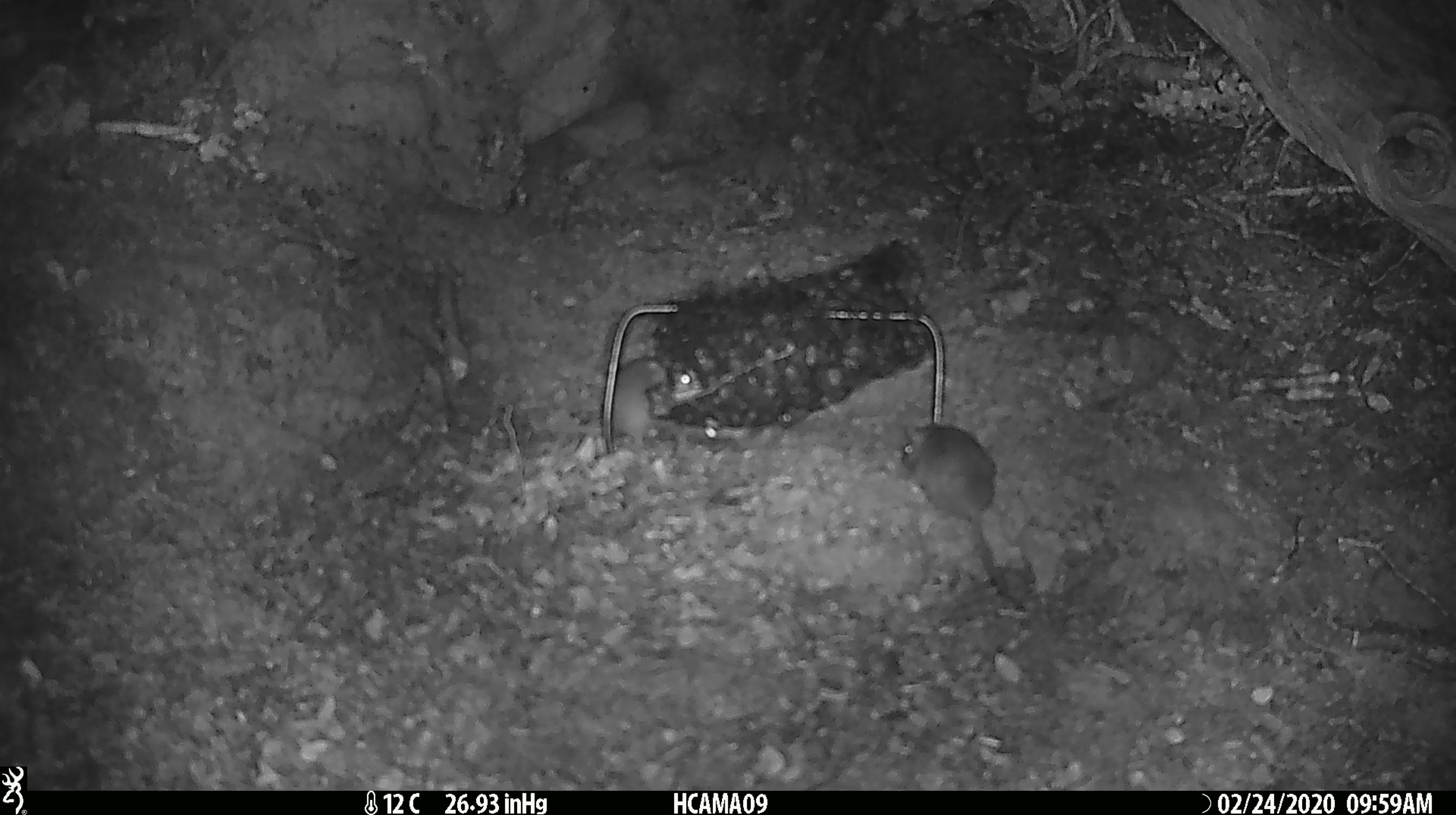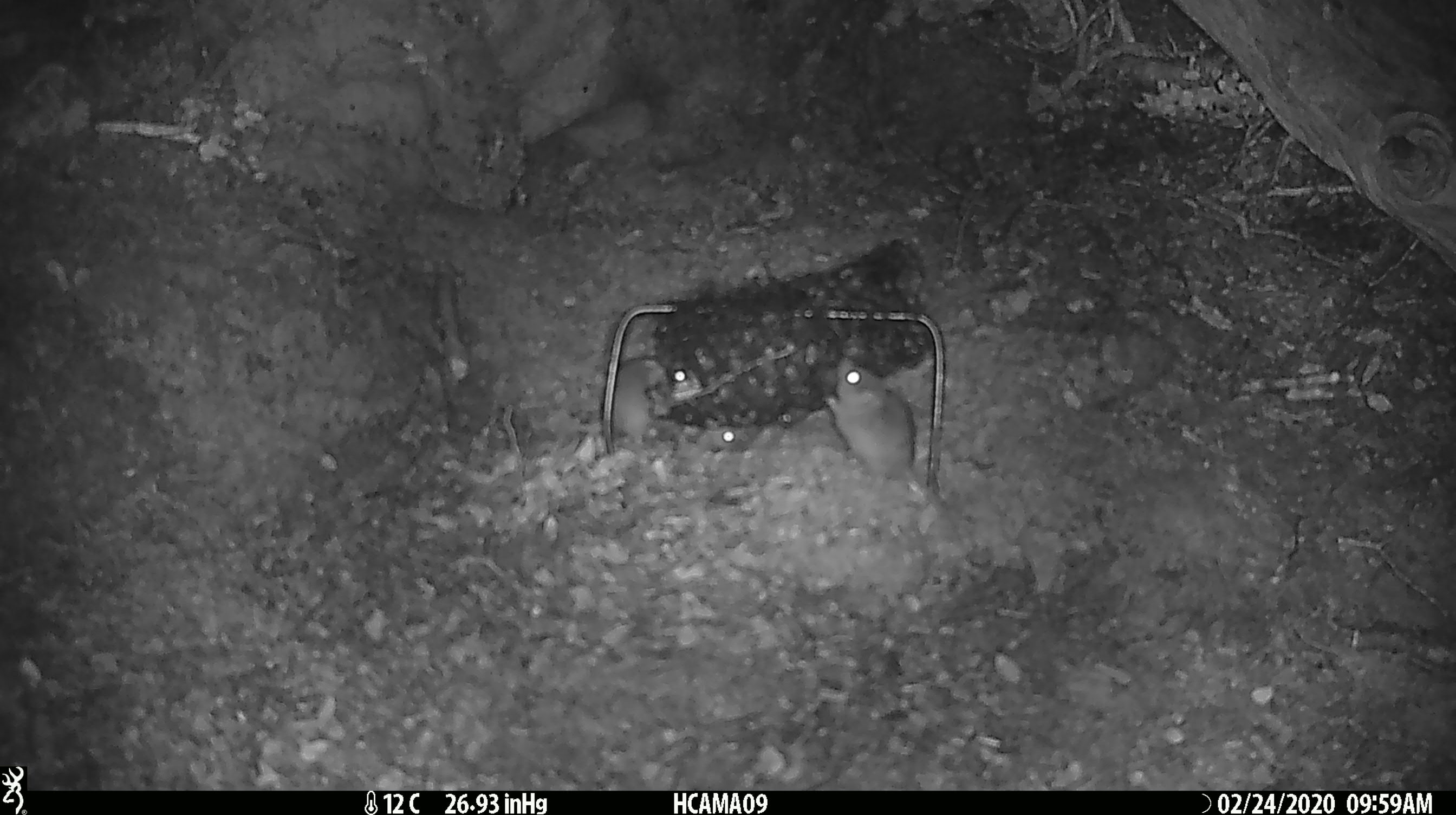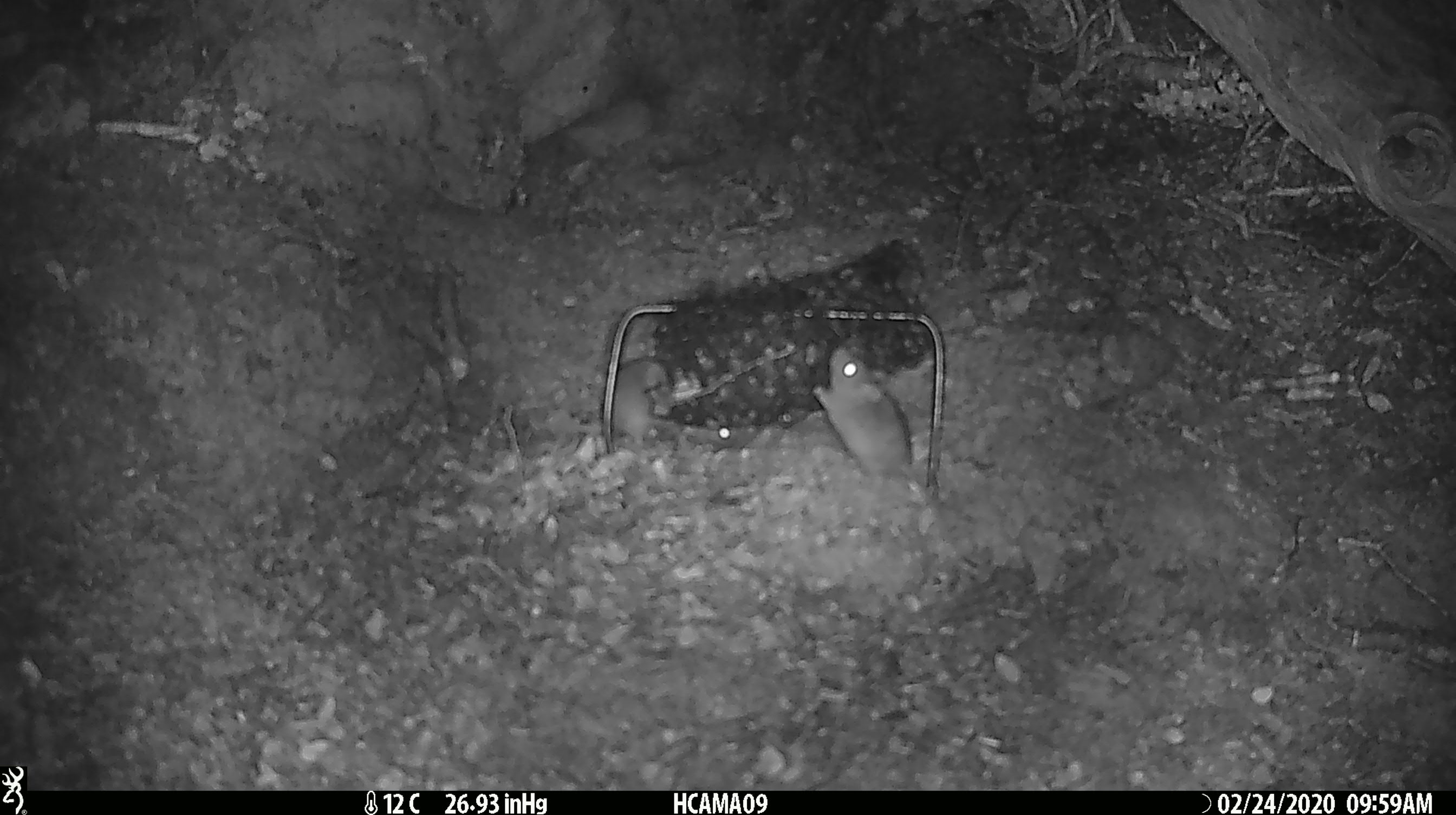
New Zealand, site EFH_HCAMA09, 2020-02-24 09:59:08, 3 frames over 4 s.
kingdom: Animalia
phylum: Chordata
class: Mammalia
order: Rodentia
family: Muridae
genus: Mus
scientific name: Mus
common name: mouse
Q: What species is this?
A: Mouse (Mus).